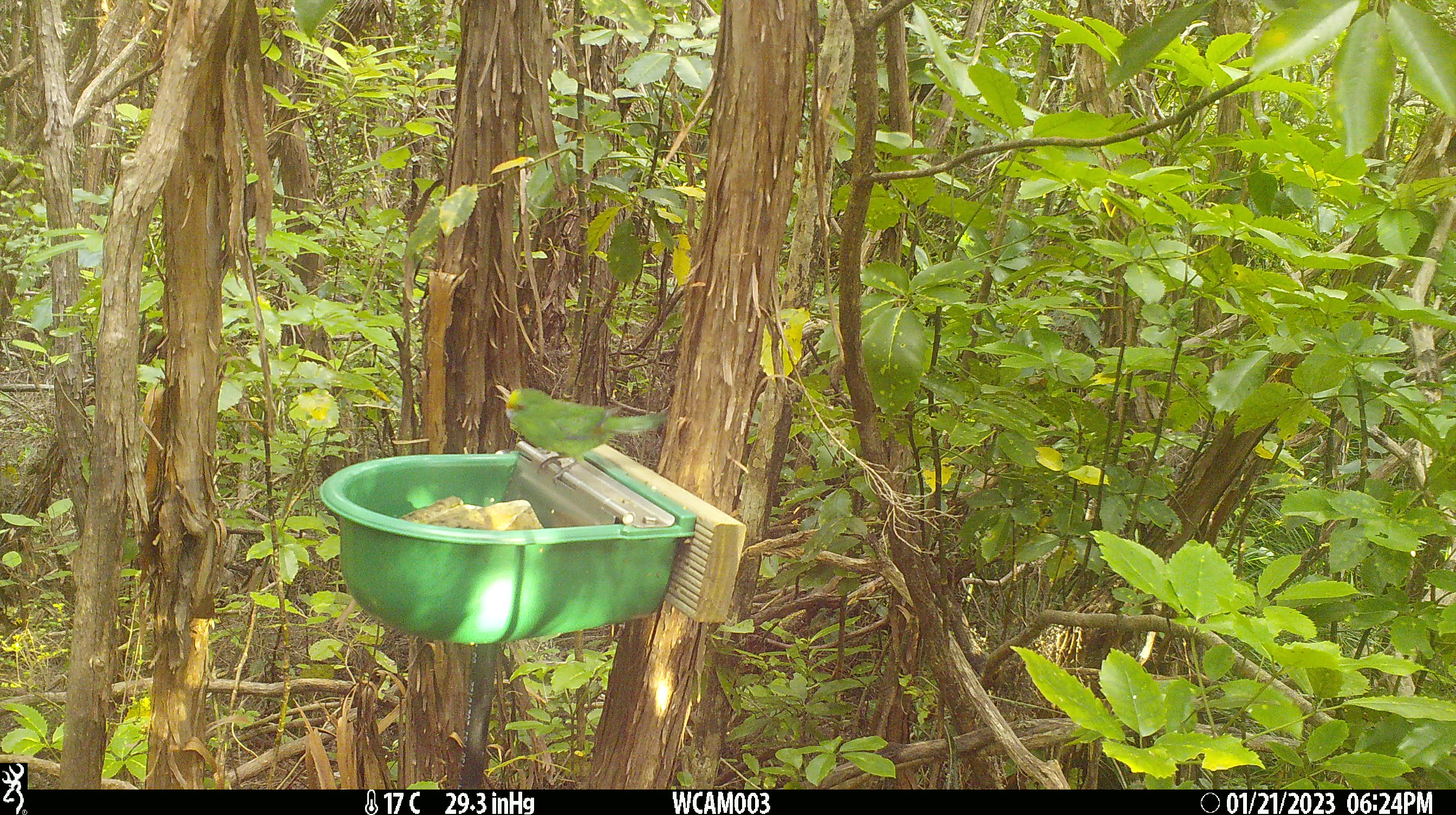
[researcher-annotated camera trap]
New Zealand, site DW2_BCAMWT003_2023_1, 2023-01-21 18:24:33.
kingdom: Animalia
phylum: Chordata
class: Aves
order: Psittaciformes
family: Psittaculidae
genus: Cyanoramphus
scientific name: Cyanoramphus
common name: parakeet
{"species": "parakeet (Cyanoramphus)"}